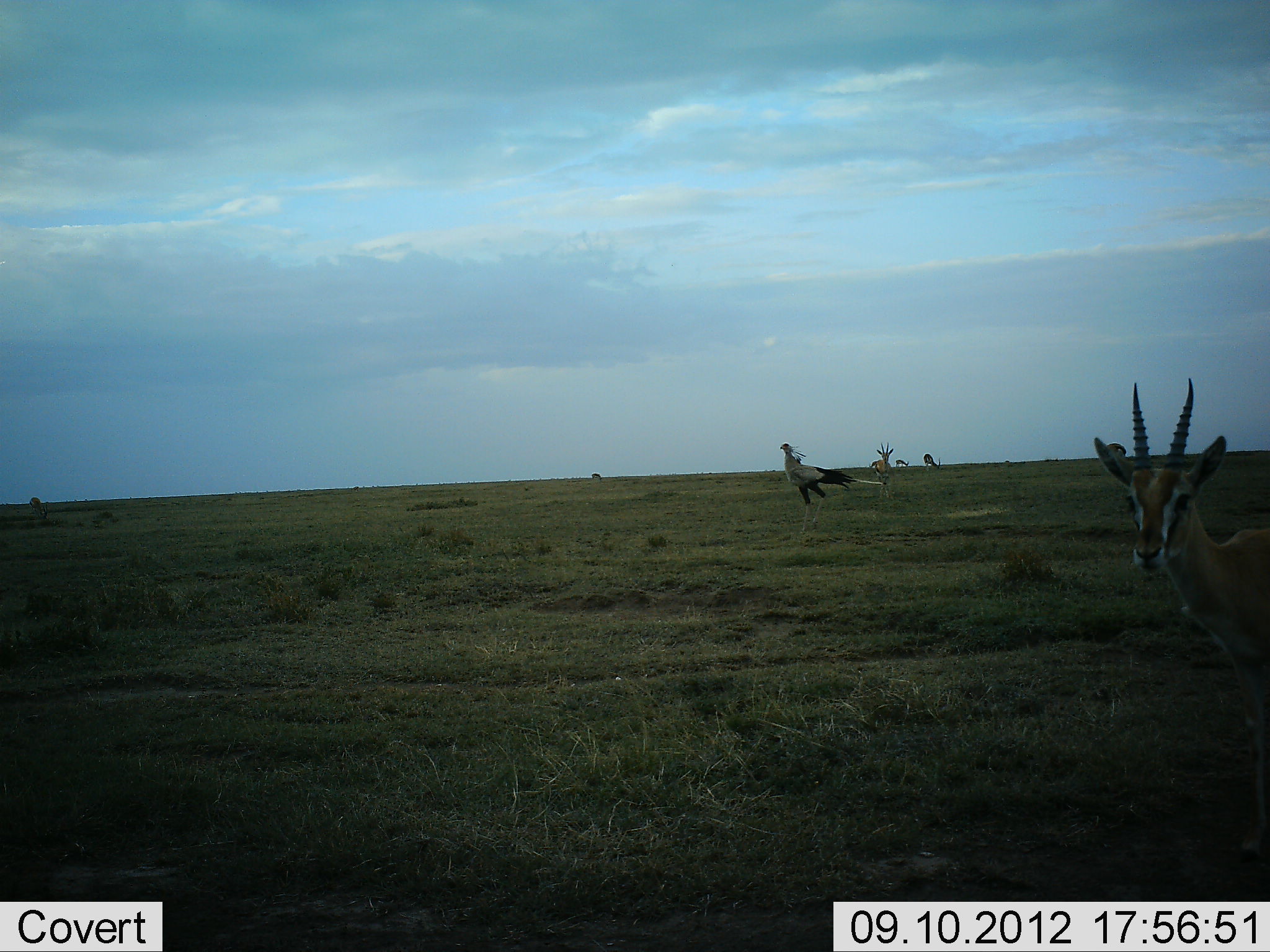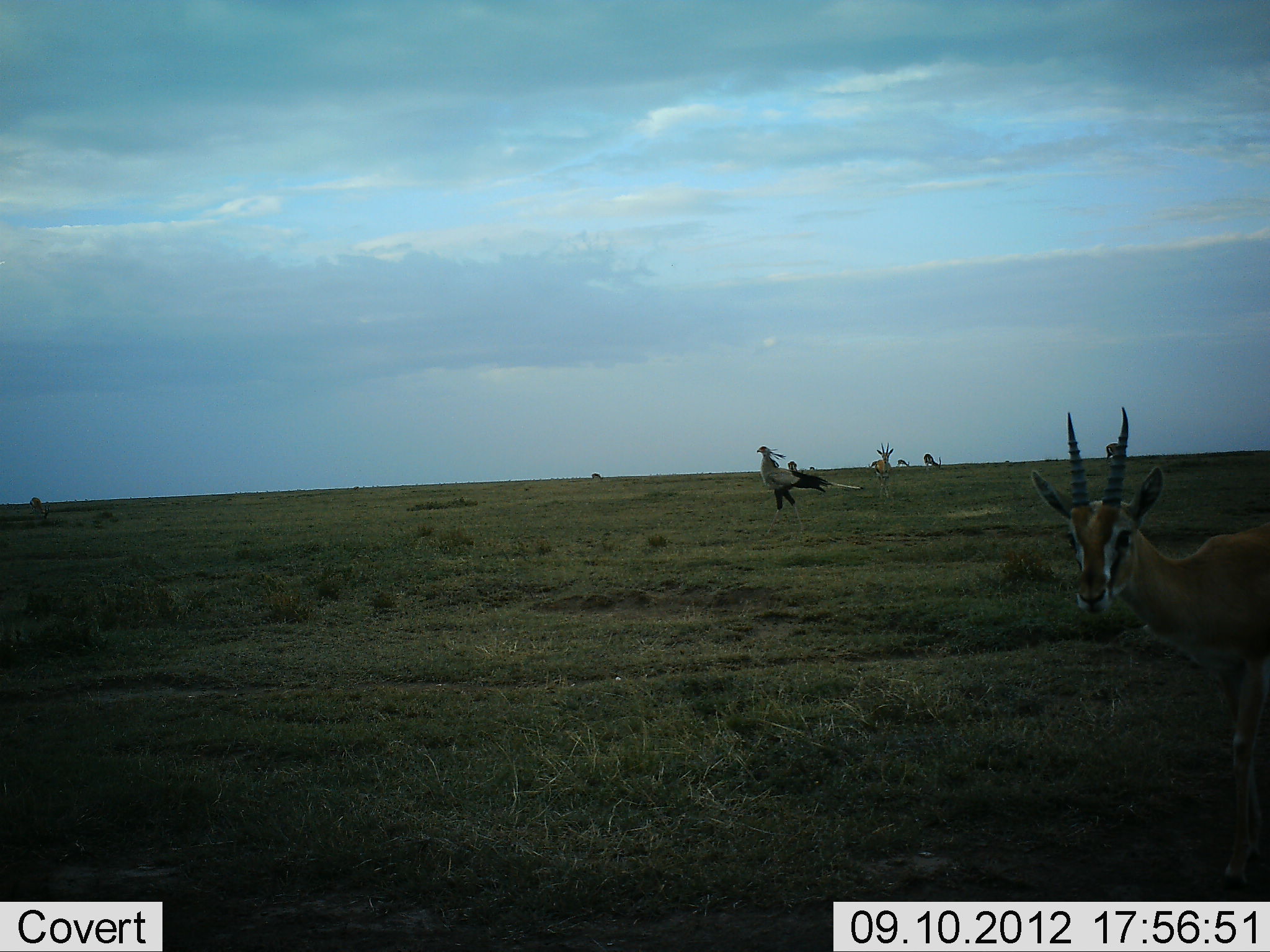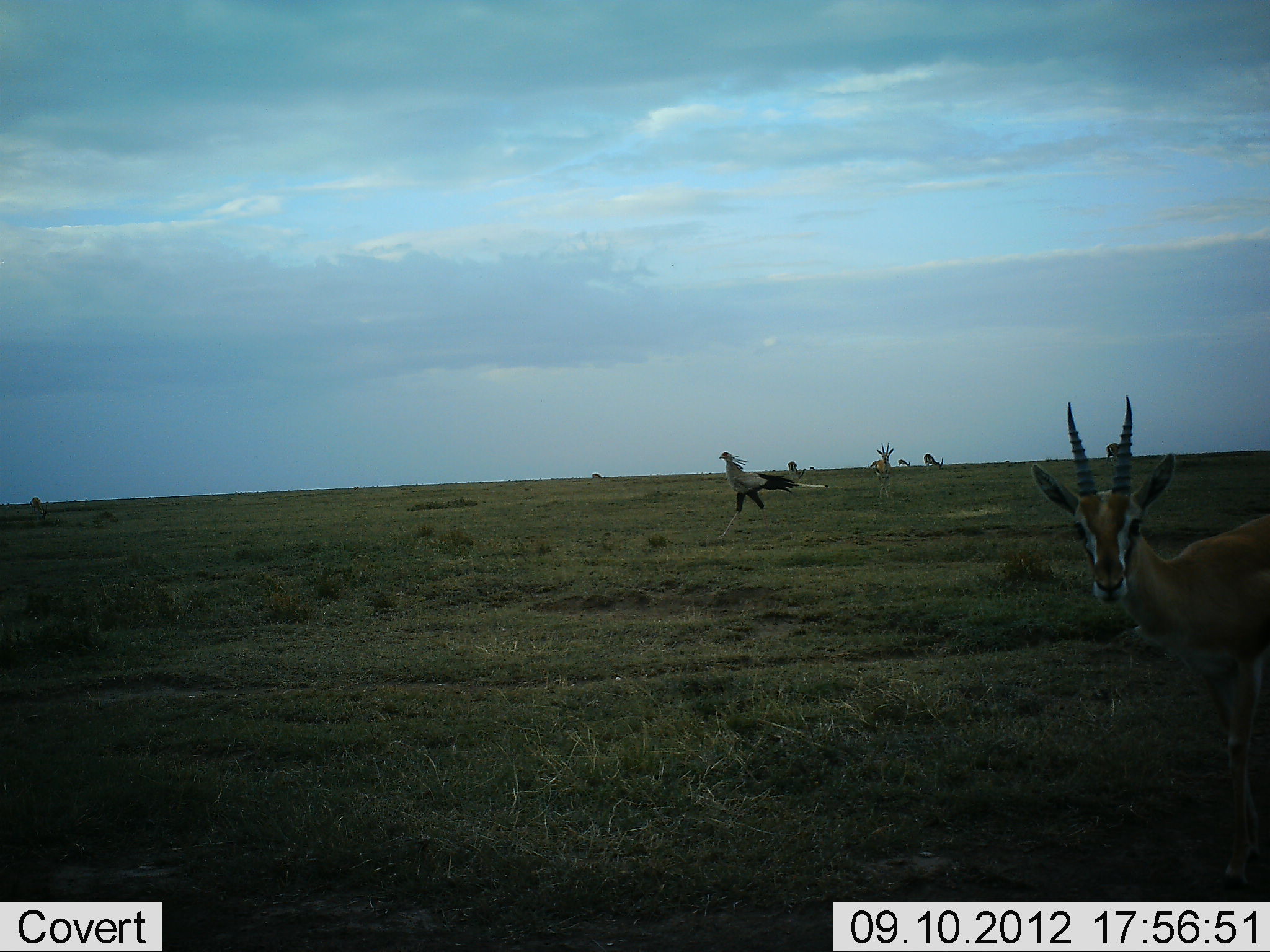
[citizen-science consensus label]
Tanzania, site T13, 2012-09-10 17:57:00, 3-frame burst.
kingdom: Animalia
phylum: Chordata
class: Mammalia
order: Artiodactyla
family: Bovidae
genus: Eudorcas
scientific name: Eudorcas thomsonii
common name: thomson's gazelle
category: gazellethomsons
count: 5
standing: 83%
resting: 17%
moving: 25%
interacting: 0%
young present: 0%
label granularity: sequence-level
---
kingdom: Animalia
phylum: Chordata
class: Aves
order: Accipitriformes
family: Sagittariidae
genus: Sagittarius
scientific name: Sagittarius serpentarius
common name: secretary bird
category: secretarybird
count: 1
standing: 19%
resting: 0%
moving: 88%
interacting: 0%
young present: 0%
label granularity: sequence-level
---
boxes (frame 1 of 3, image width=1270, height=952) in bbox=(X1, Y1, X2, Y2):
animal: bbox=(1093, 377, 1269, 867); bbox=(779, 442, 887, 534); bbox=(868, 442, 895, 494)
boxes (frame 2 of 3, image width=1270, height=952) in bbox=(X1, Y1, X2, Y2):
animal: bbox=(1027, 405, 1269, 896); bbox=(756, 445, 864, 539); bbox=(876, 442, 894, 499); bbox=(787, 459, 805, 476); bbox=(867, 459, 879, 470); bbox=(808, 465, 816, 470)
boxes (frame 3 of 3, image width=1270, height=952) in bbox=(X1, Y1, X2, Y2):
animal: bbox=(1031, 394, 1270, 893); bbox=(719, 451, 829, 542); bbox=(875, 441, 894, 502)